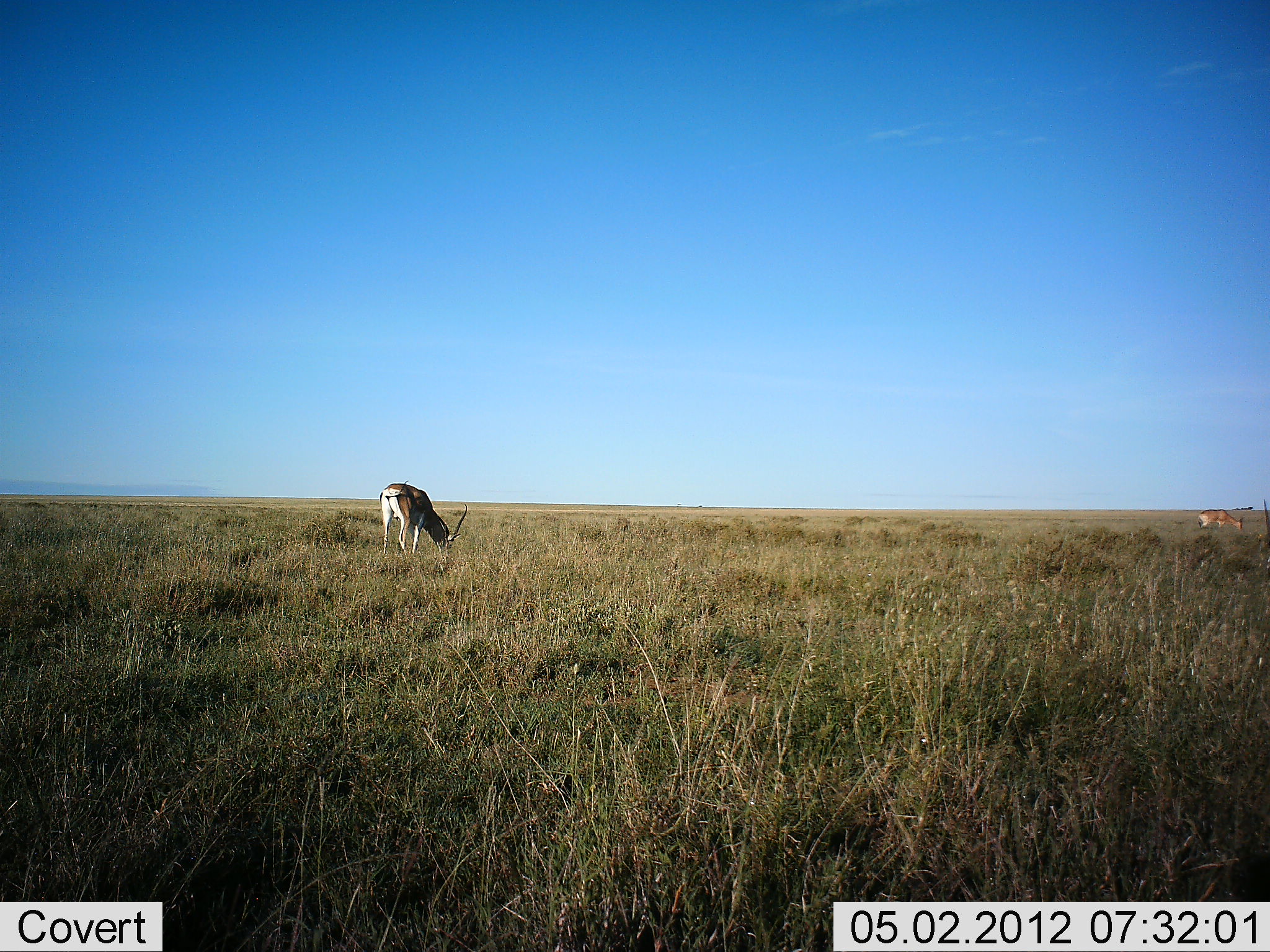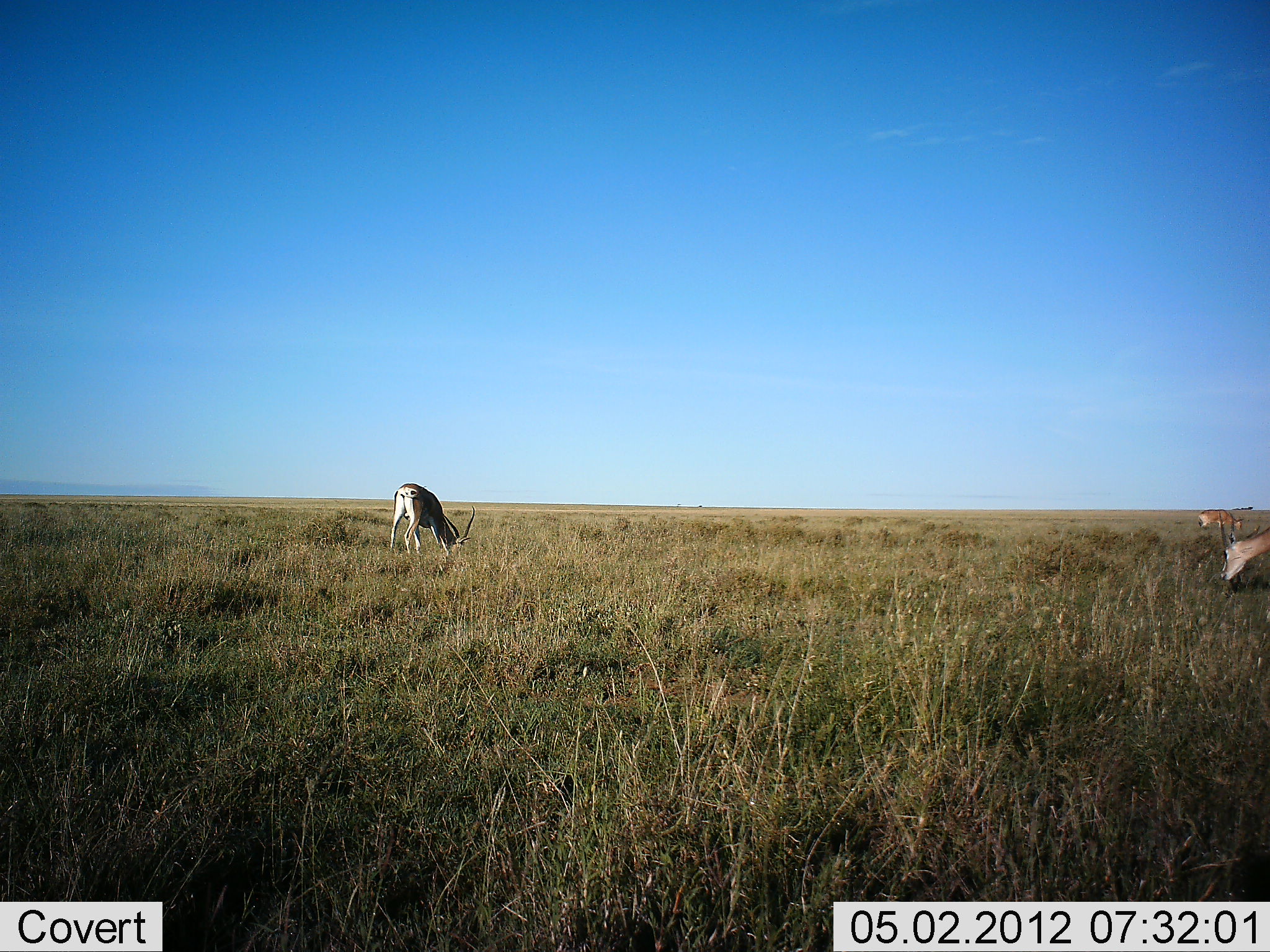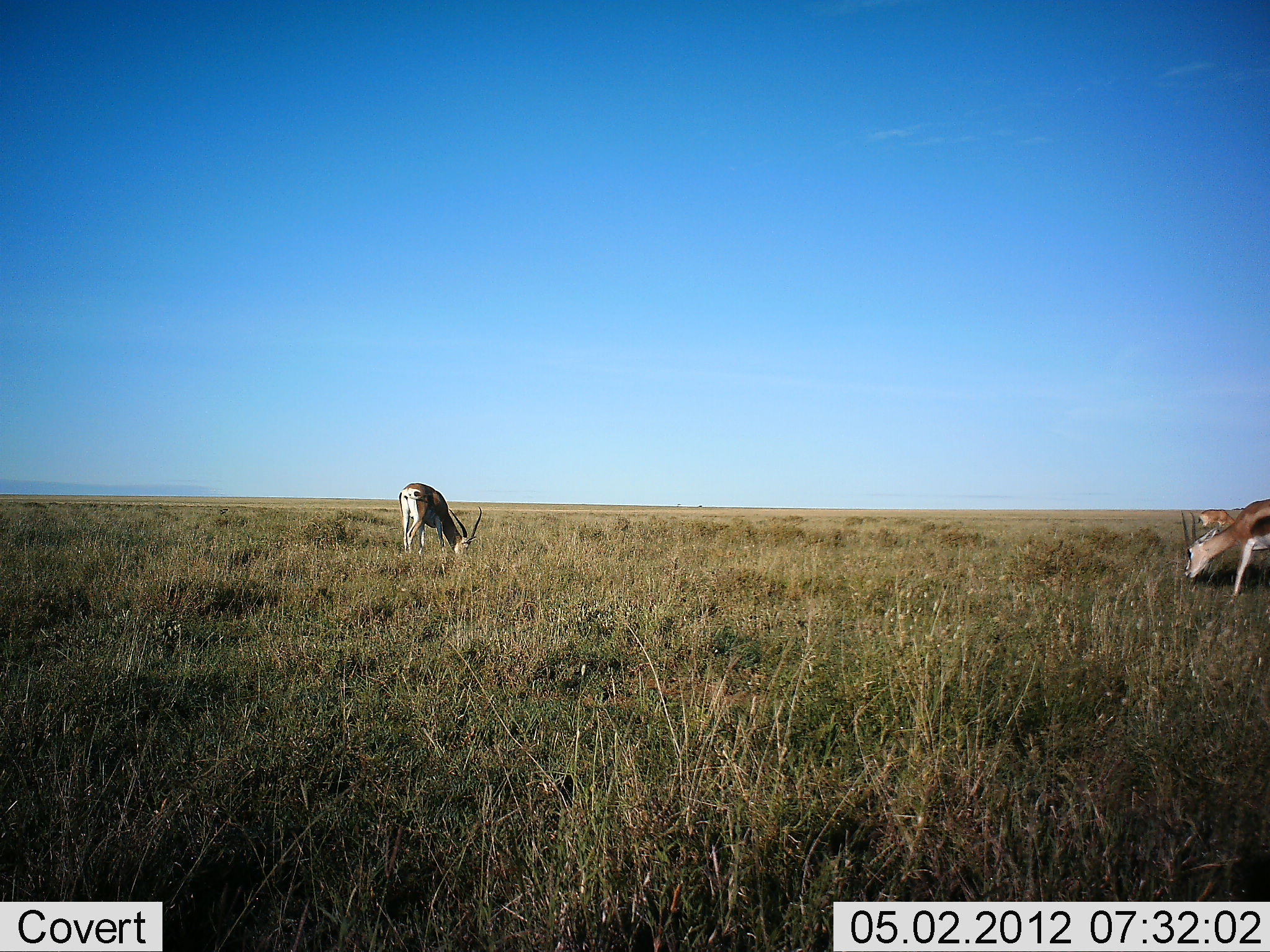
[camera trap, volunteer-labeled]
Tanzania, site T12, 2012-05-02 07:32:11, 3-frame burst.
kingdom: Animalia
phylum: Chordata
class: Mammalia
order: Artiodactyla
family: Bovidae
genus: Eudorcas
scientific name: Eudorcas thomsonii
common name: thomson's gazelle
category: gazellethomsons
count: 3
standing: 21%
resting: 0%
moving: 14%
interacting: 0%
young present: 0%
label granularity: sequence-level